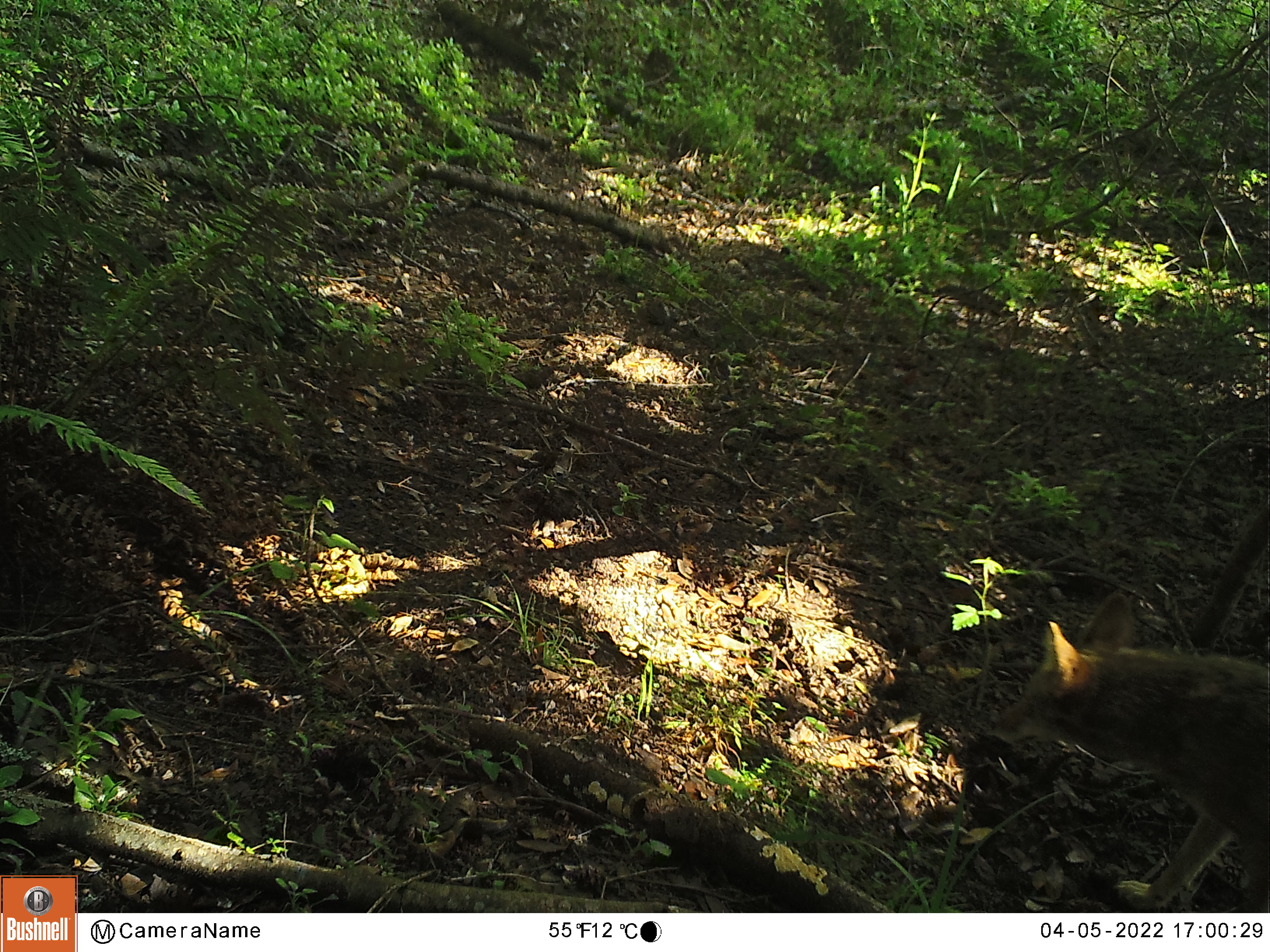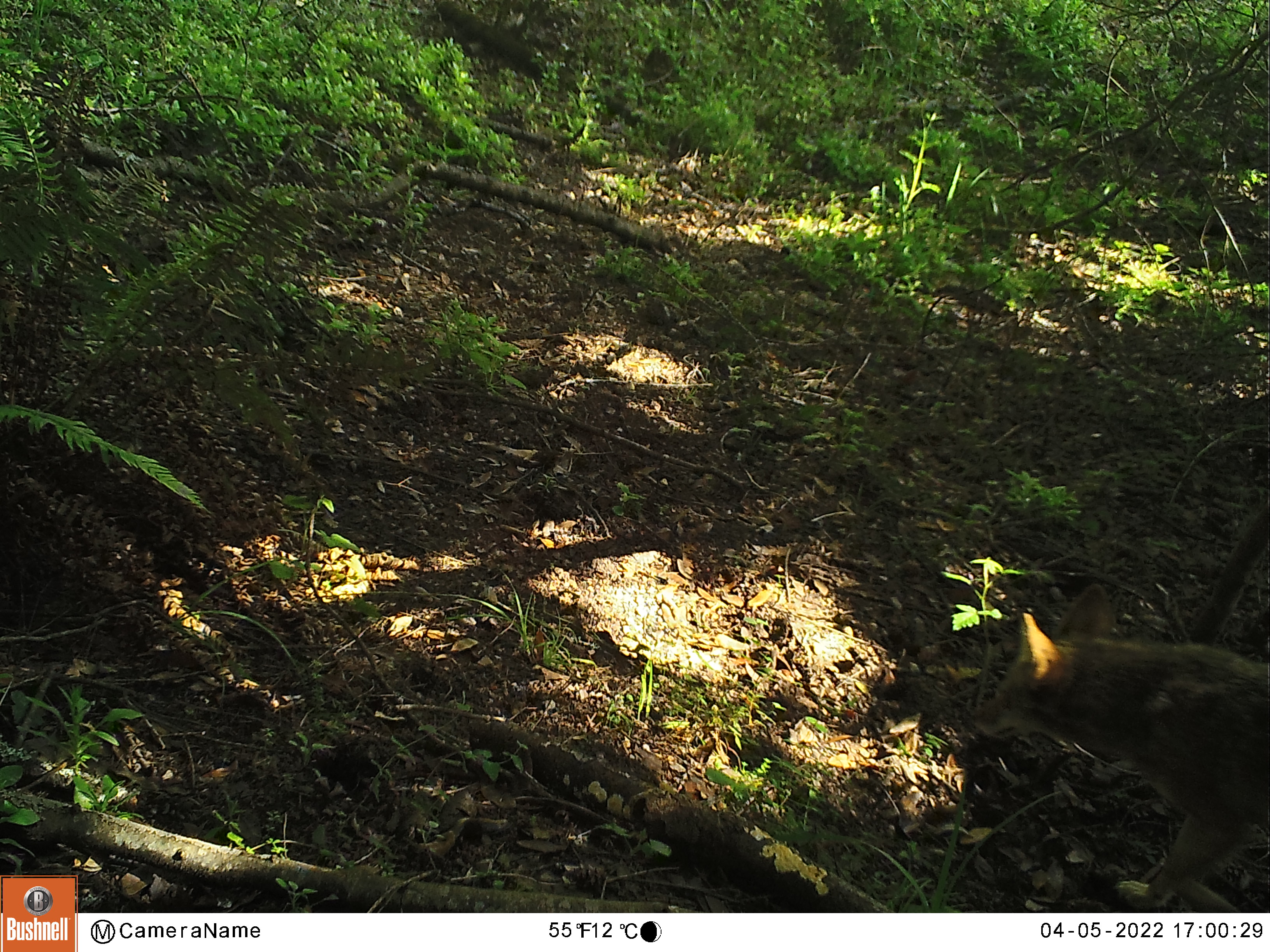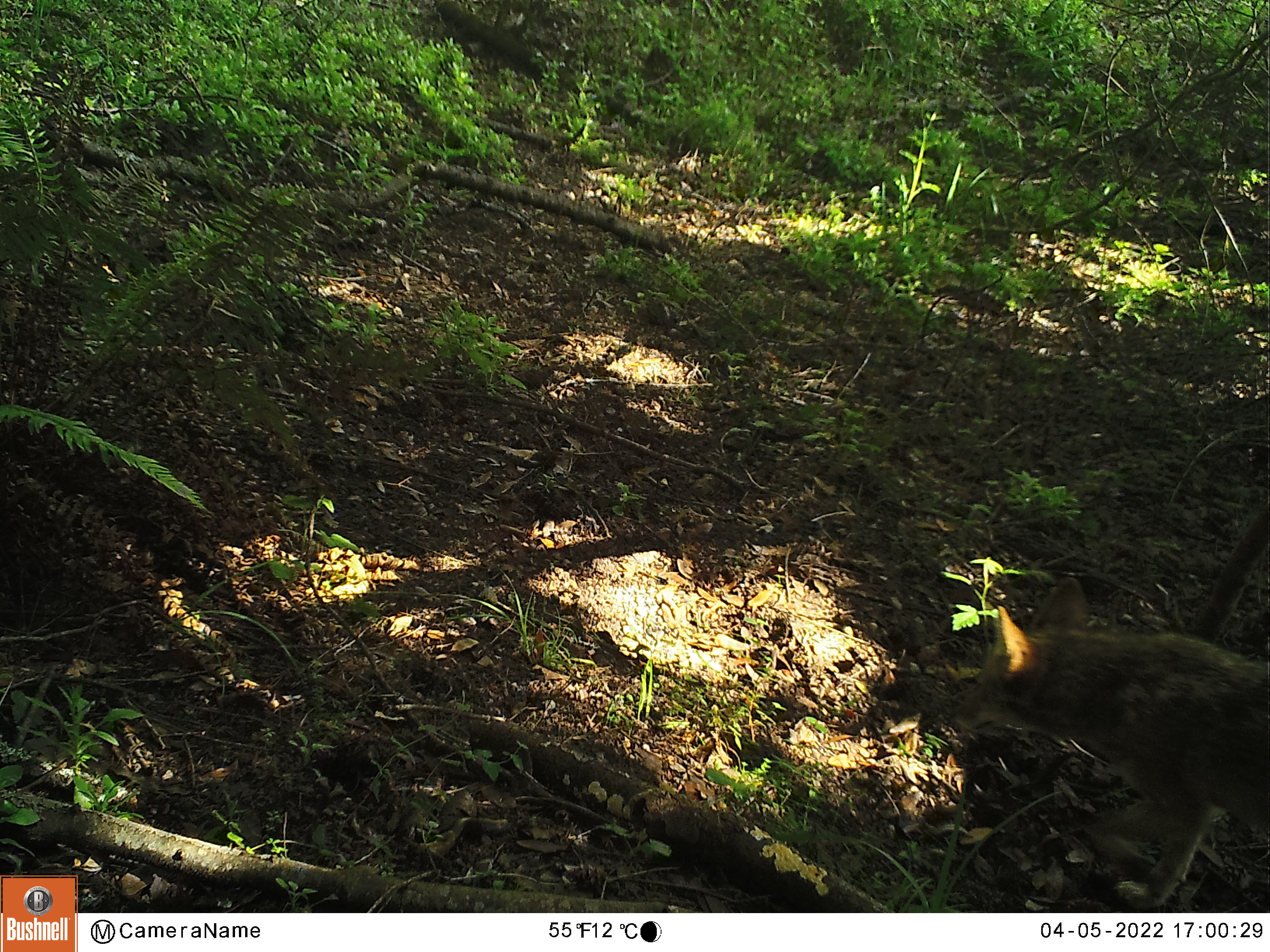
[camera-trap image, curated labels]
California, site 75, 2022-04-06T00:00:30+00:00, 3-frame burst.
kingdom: Animalia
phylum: Chordata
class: Mammalia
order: Carnivora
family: Canidae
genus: Canis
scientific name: Canis latrans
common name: coyote